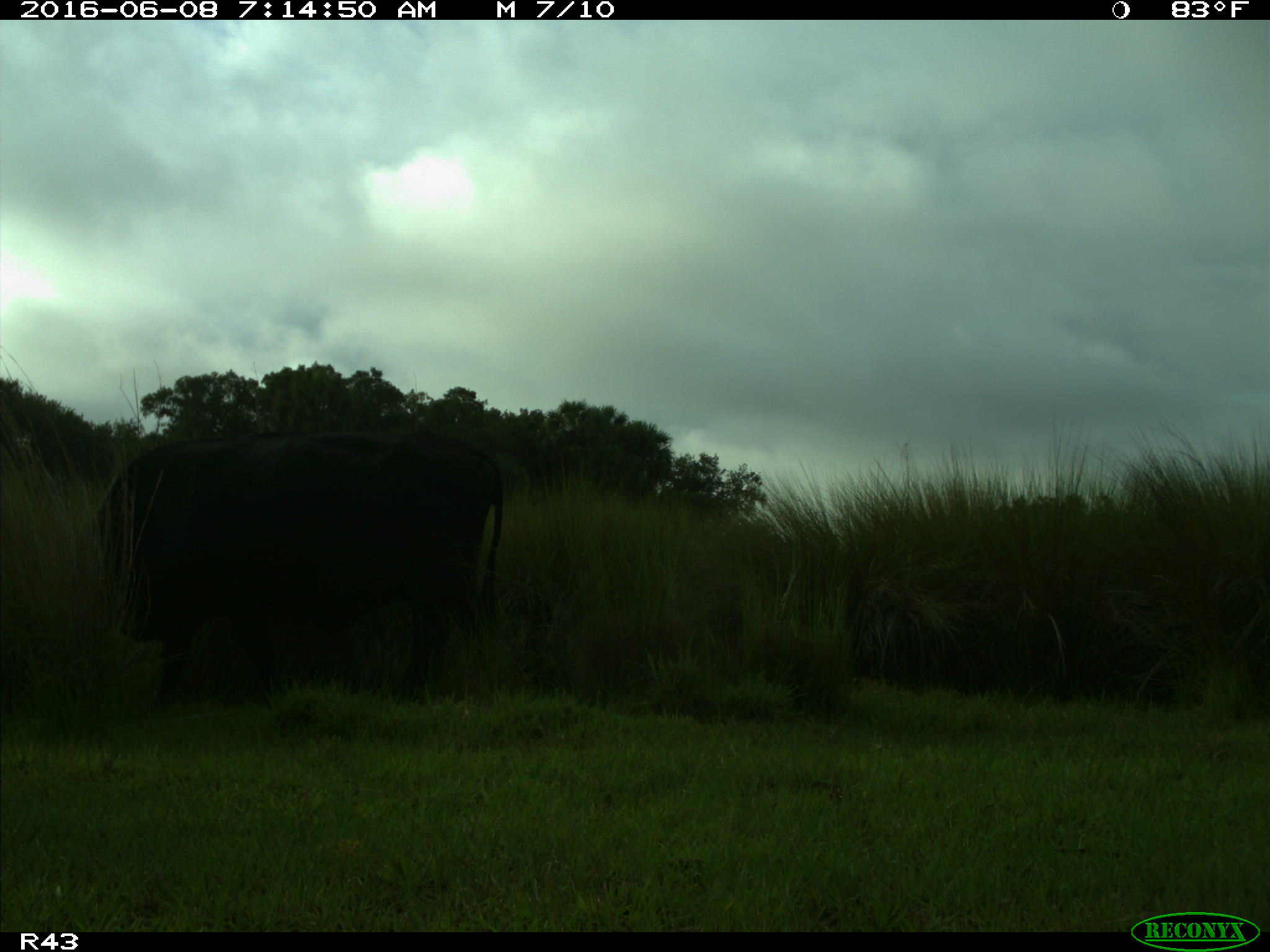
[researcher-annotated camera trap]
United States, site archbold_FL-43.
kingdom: Animalia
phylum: Chordata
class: Mammalia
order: Artiodactyla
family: Bovidae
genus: Bos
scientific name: Bos taurus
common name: domestic cow